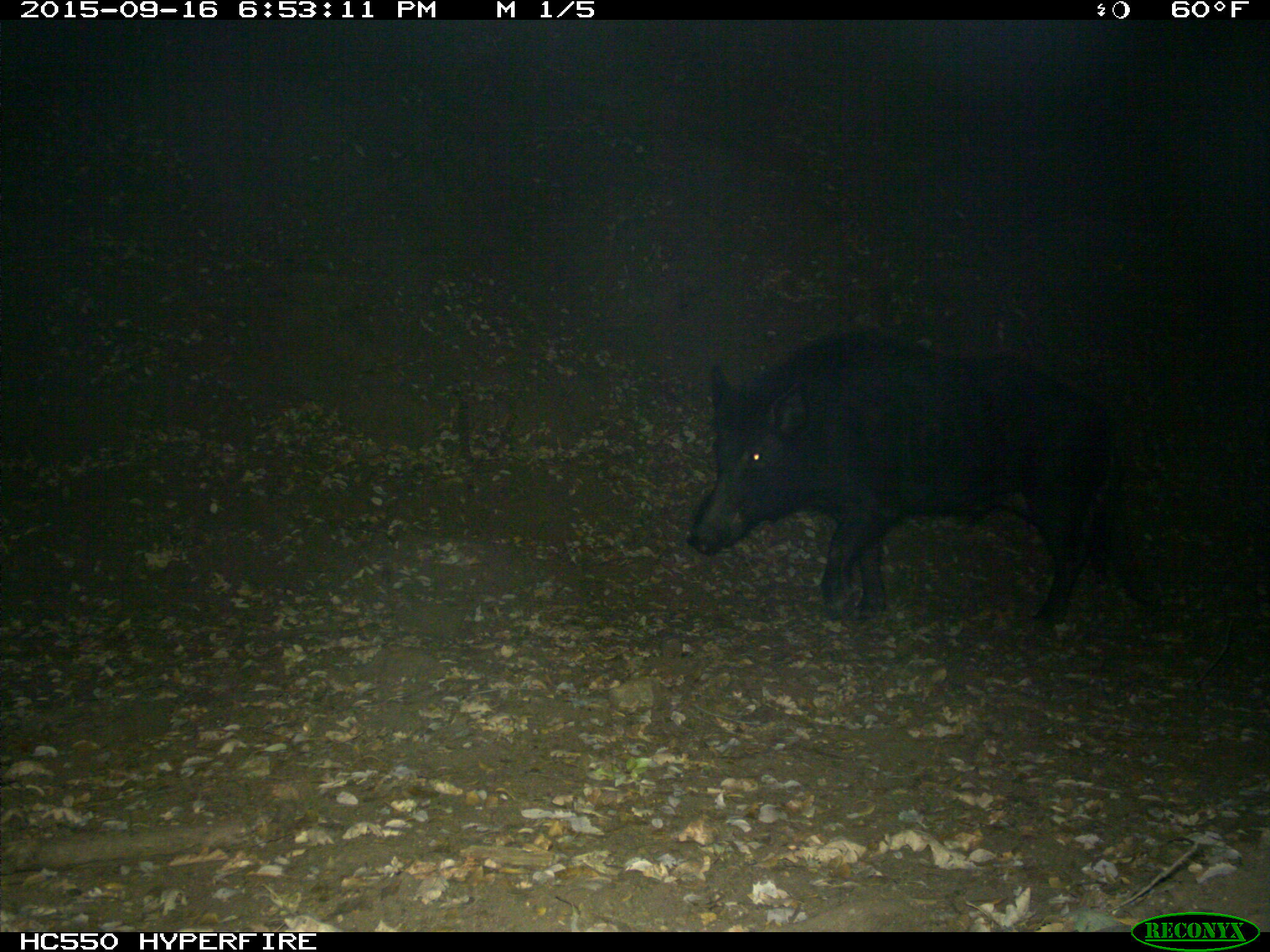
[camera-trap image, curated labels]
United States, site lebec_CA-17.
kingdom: Animalia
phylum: Chordata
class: Mammalia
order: Artiodactyla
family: Suidae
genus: Sus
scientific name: Sus scrofa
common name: wild boar